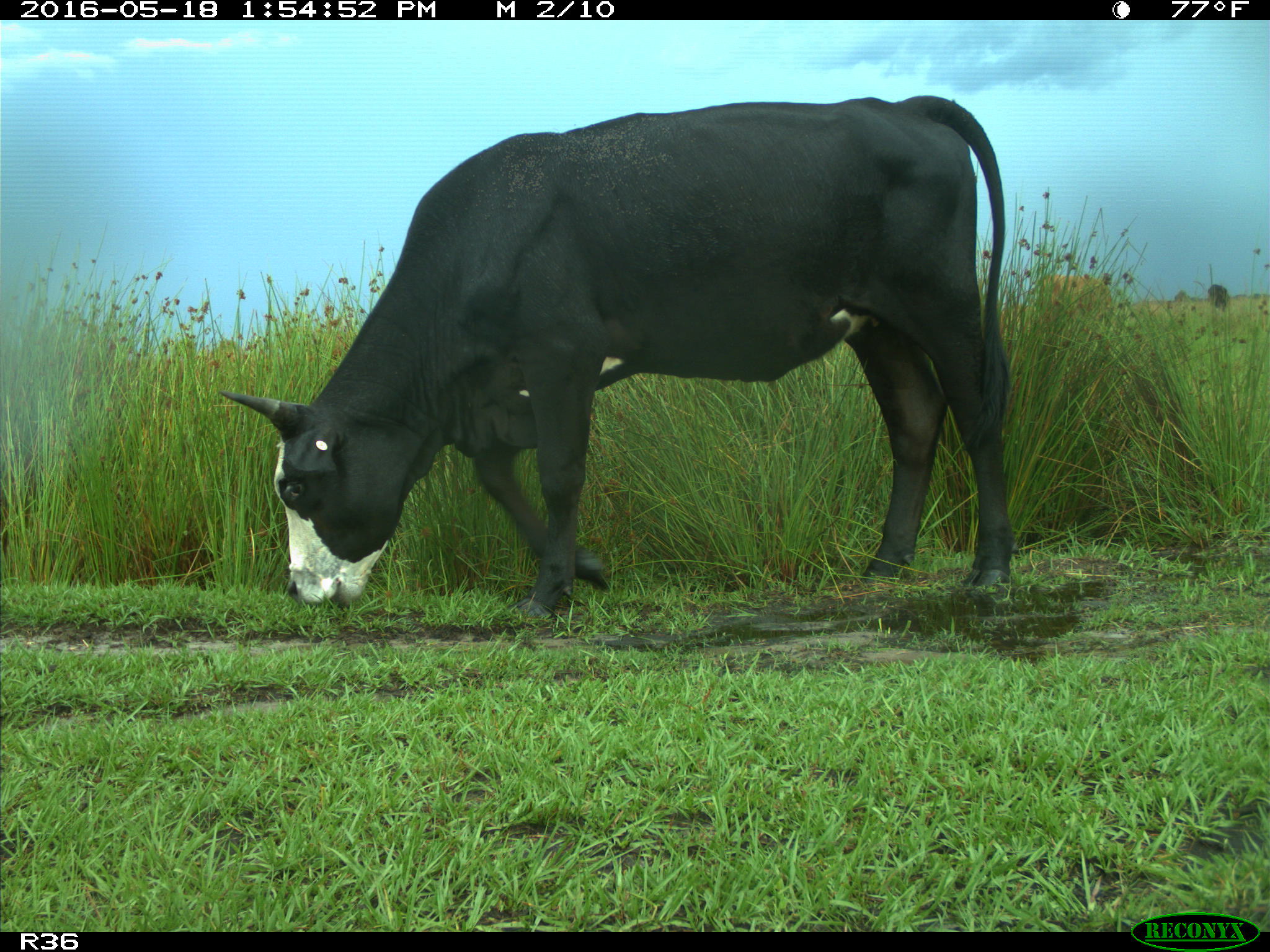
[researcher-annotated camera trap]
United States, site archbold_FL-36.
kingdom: Animalia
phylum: Chordata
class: Mammalia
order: Artiodactyla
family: Bovidae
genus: Bos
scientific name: Bos taurus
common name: domestic cow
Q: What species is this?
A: Bos taurus (domestic cow).